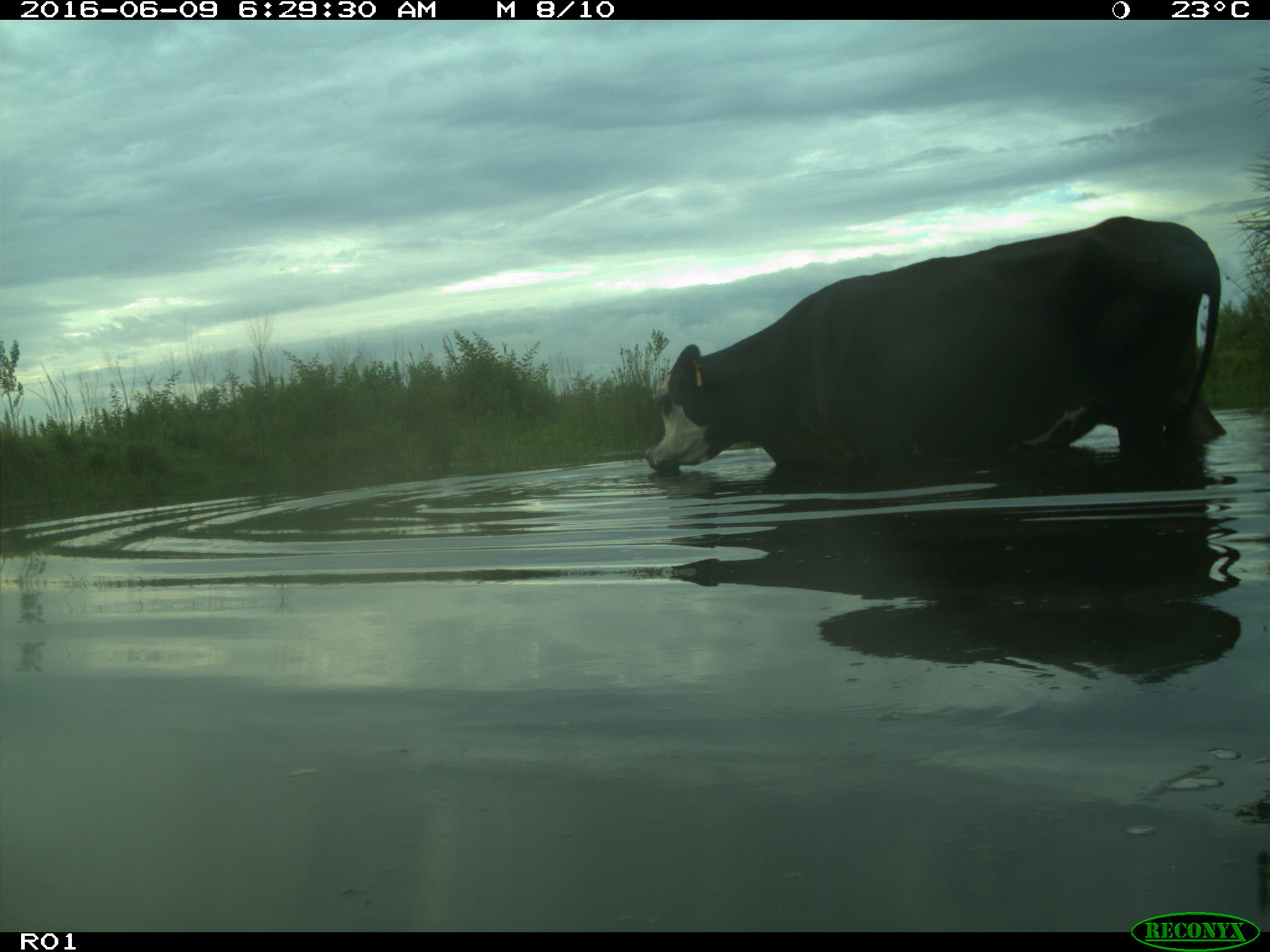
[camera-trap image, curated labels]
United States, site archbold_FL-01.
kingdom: Animalia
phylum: Chordata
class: Mammalia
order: Artiodactyla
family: Bovidae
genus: Bos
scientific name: Bos taurus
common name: domestic cow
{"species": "Bos taurus (domestic cow)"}